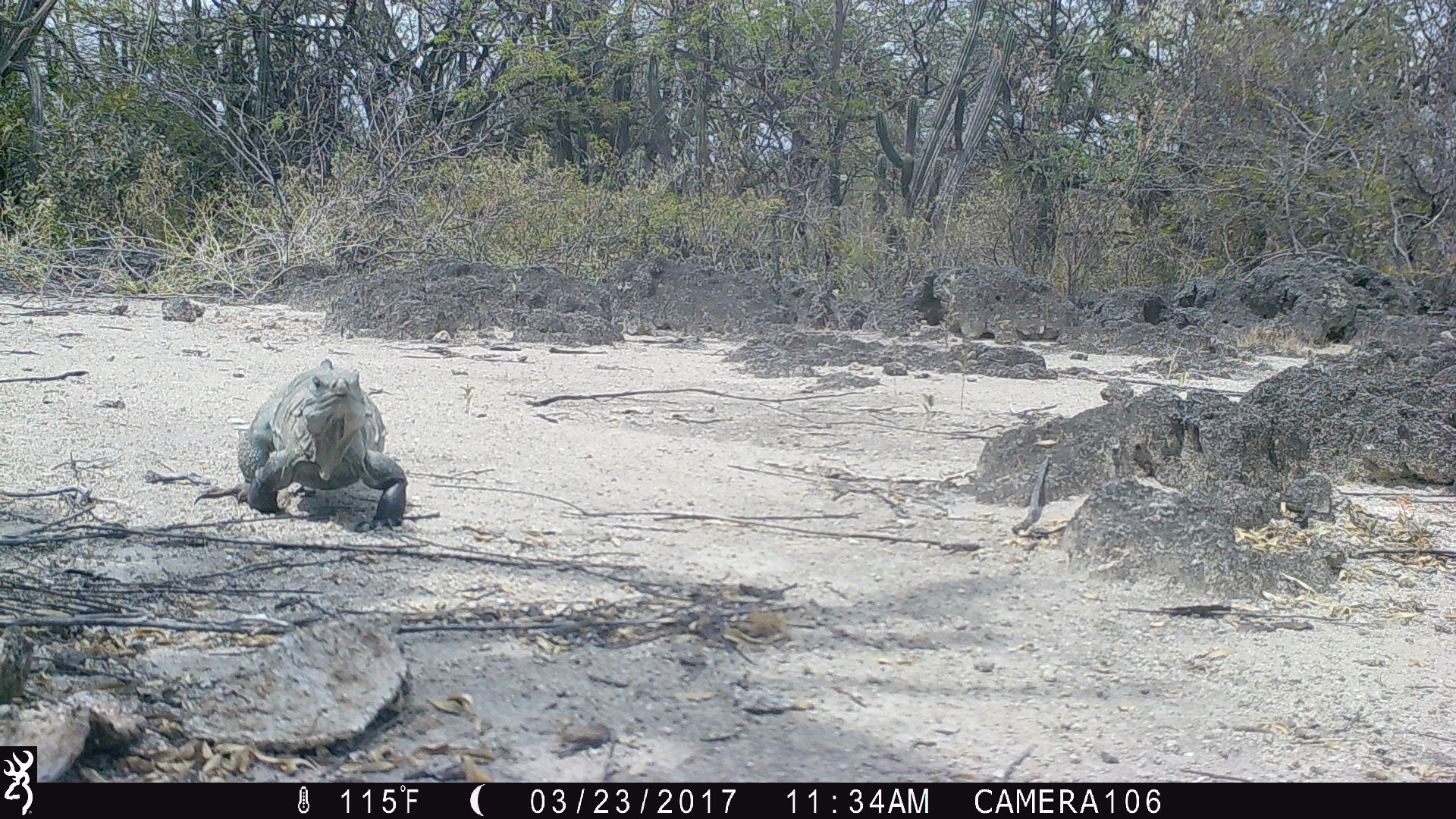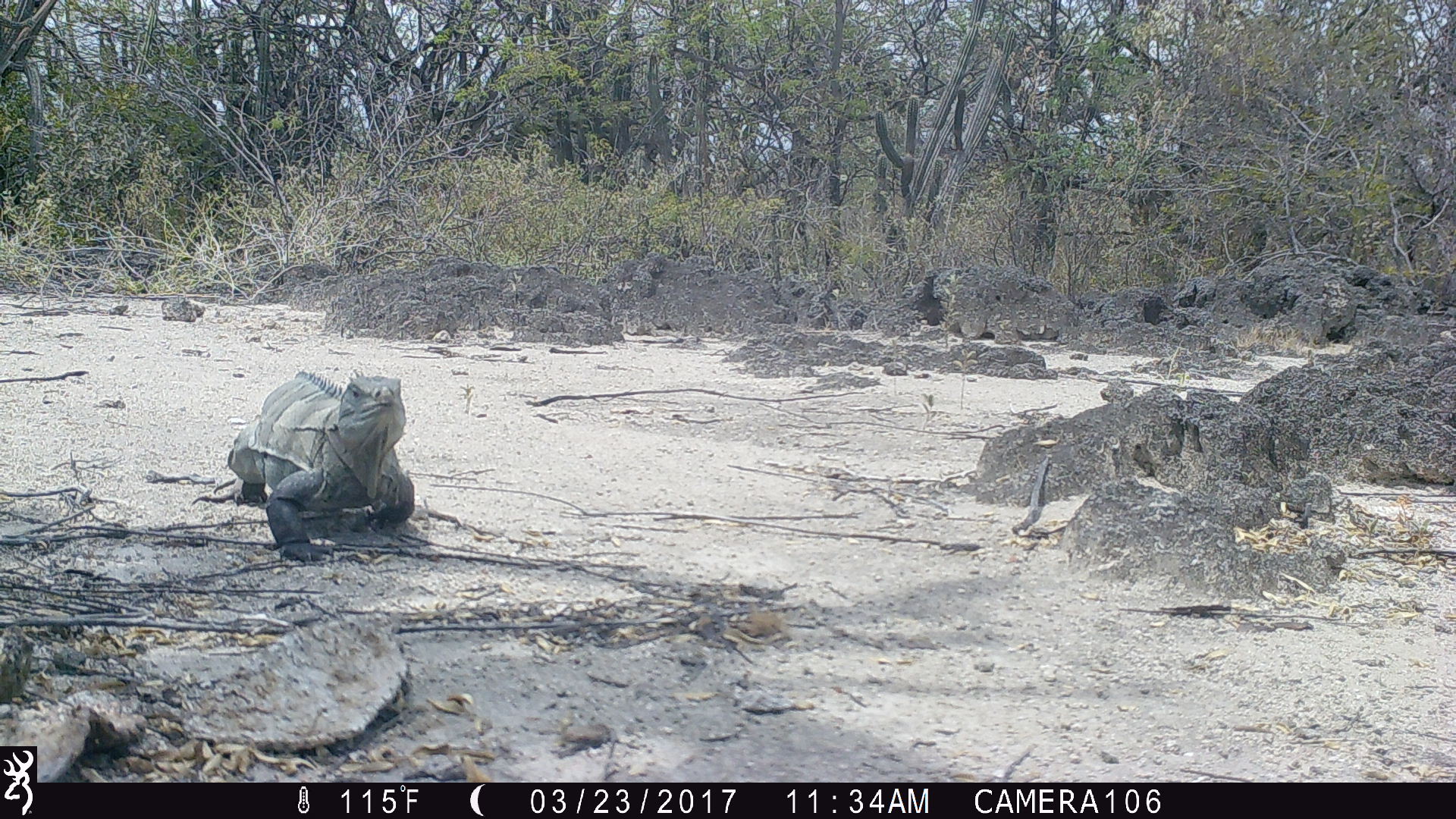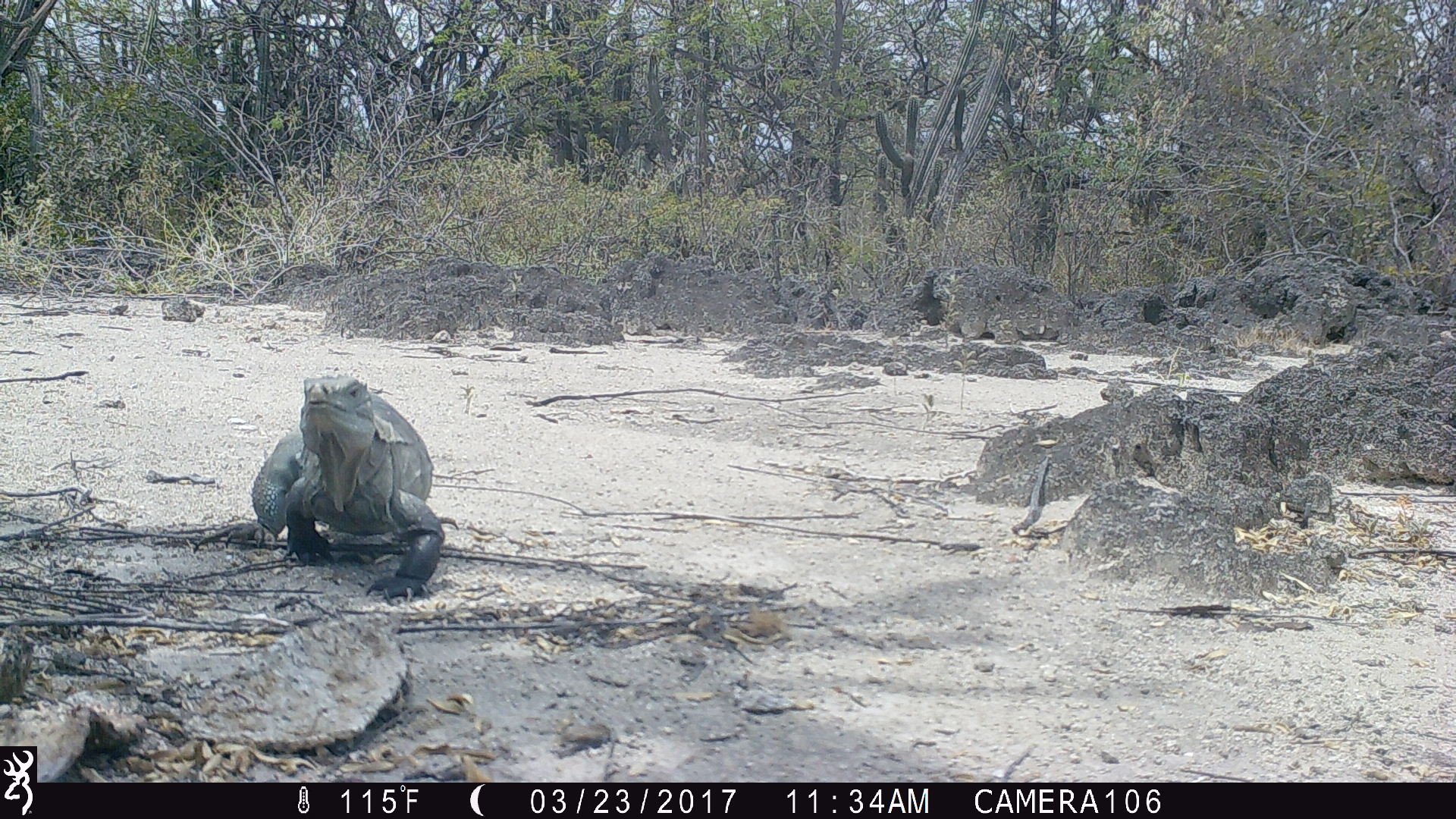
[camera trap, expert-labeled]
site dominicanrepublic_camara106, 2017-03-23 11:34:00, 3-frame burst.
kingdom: Animalia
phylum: Chordata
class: Reptilia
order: Squamata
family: Iguanidae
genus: Iguana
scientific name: Iguana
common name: typical iguanas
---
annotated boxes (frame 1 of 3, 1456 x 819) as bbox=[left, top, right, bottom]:
iguana: bbox=[233, 357, 406, 526]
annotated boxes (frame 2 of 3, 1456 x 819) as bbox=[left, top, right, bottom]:
iguana: bbox=[227, 367, 469, 572]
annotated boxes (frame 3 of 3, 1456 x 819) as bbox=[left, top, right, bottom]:
iguana: bbox=[189, 369, 464, 613]